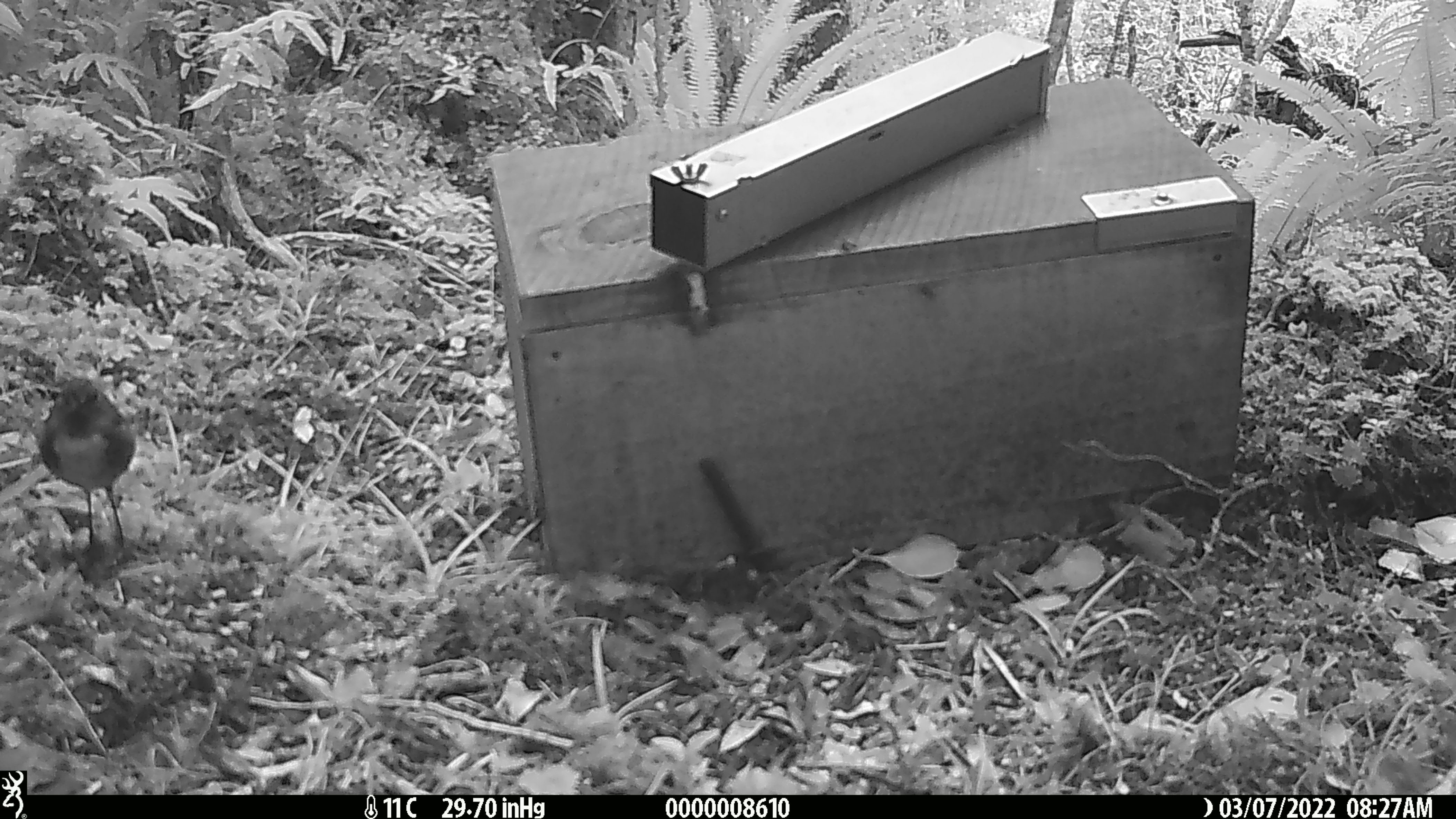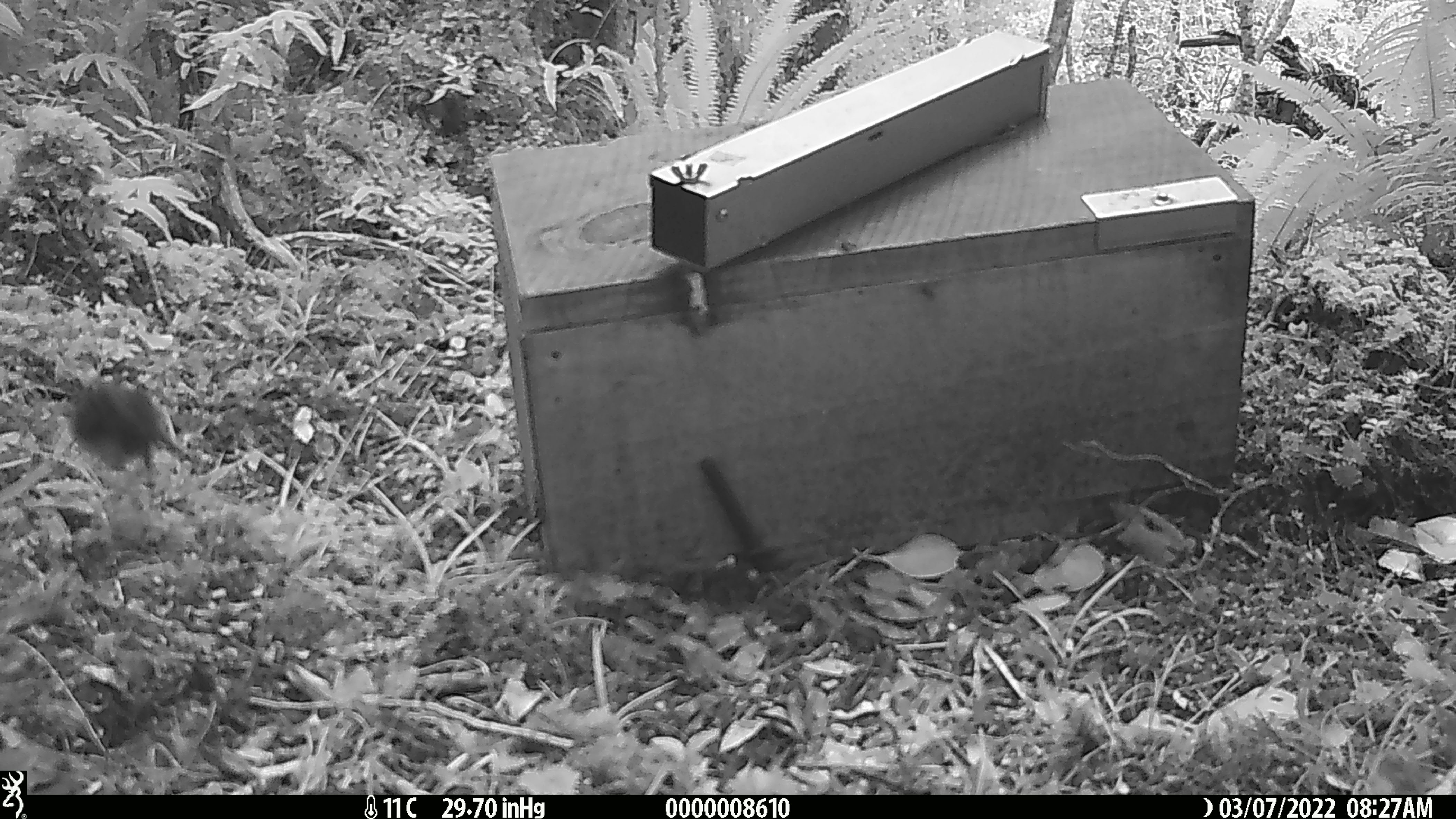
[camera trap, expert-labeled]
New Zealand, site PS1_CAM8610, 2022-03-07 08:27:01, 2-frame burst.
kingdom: Animalia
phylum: Chordata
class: Aves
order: Passeriformes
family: Petroicidae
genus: Petroica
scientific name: Petroica australis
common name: new zealand robin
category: robin